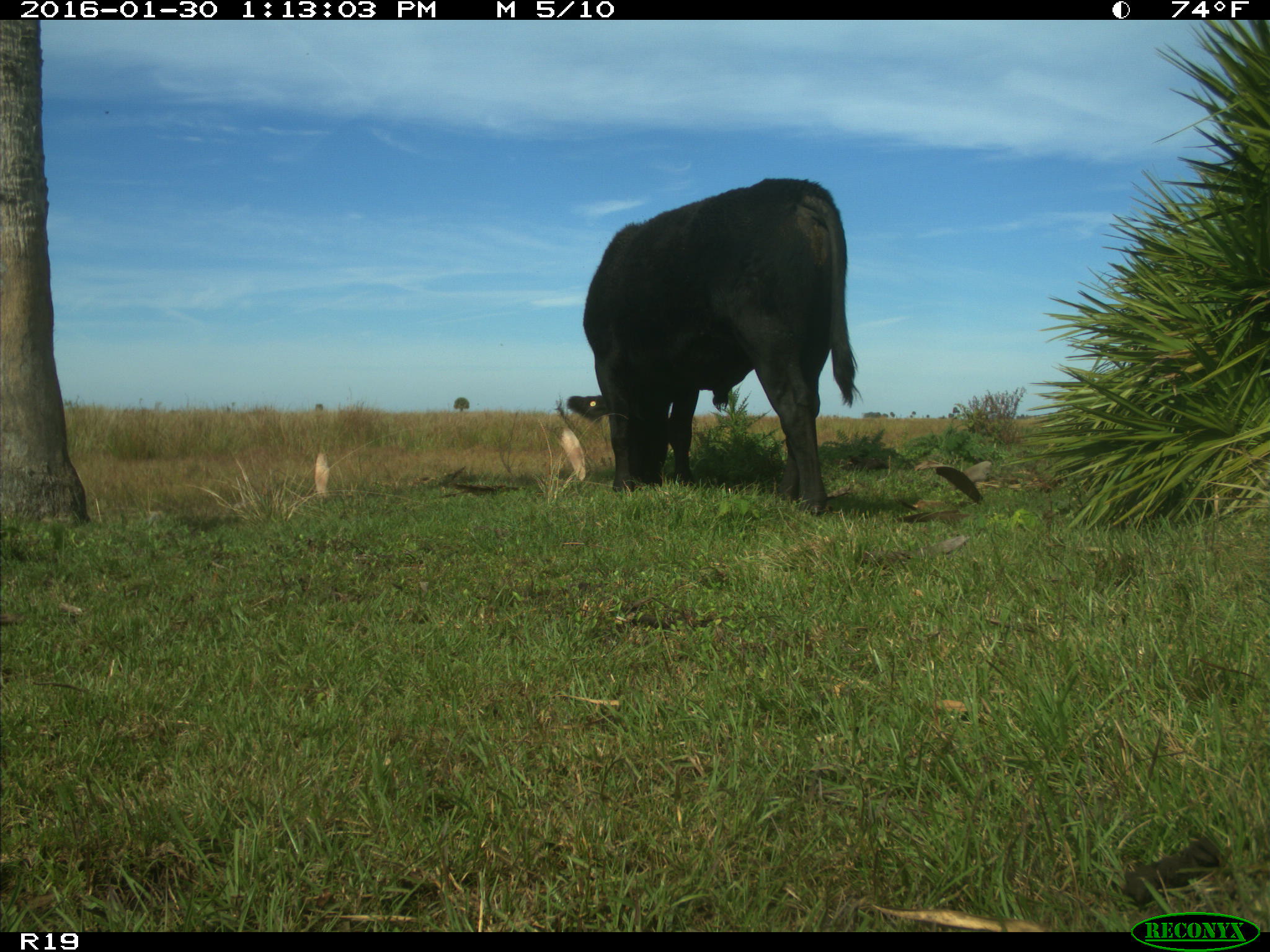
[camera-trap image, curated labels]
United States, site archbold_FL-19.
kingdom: Animalia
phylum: Chordata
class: Mammalia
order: Artiodactyla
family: Bovidae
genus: Bos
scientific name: Bos taurus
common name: domestic cow